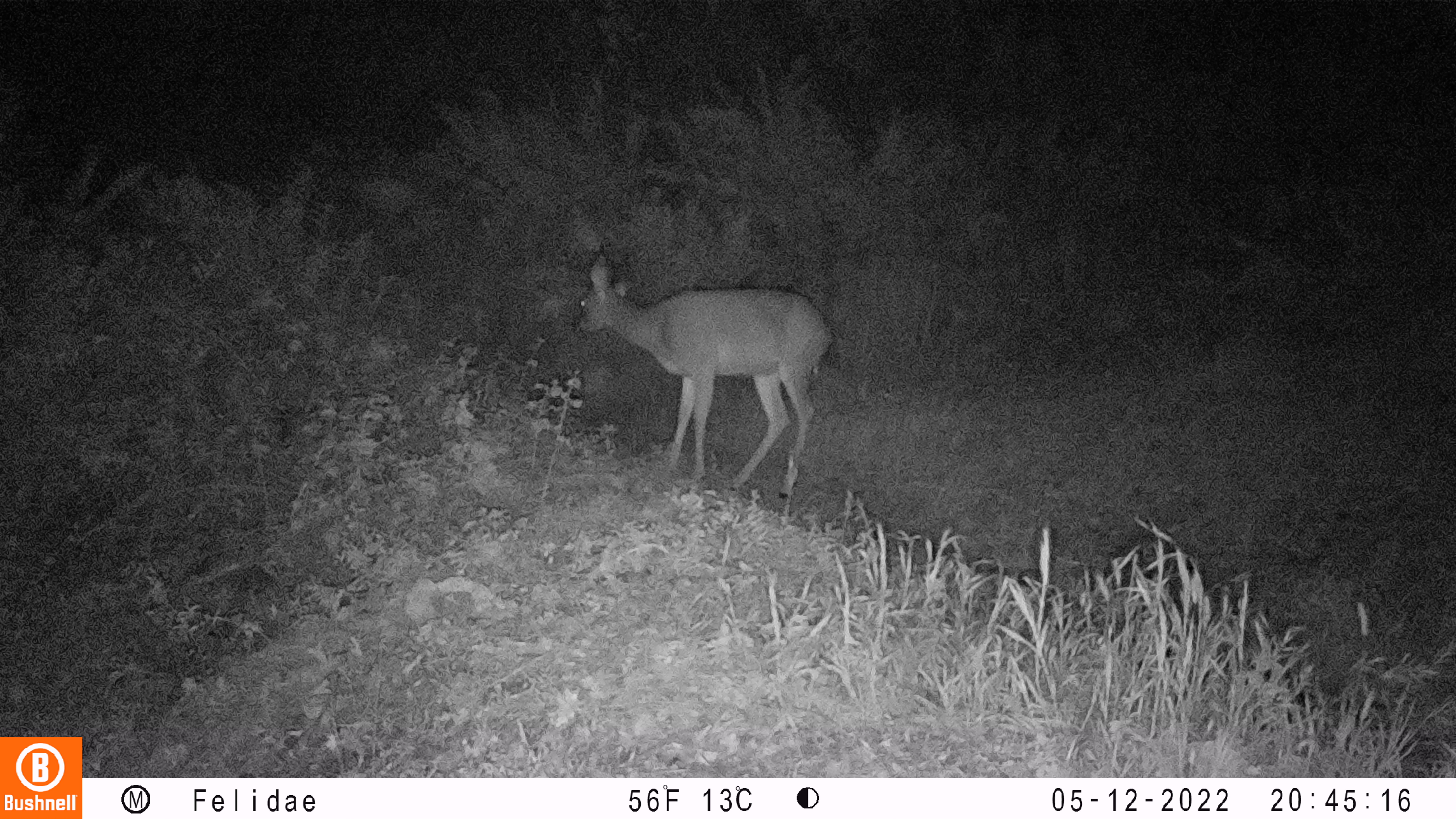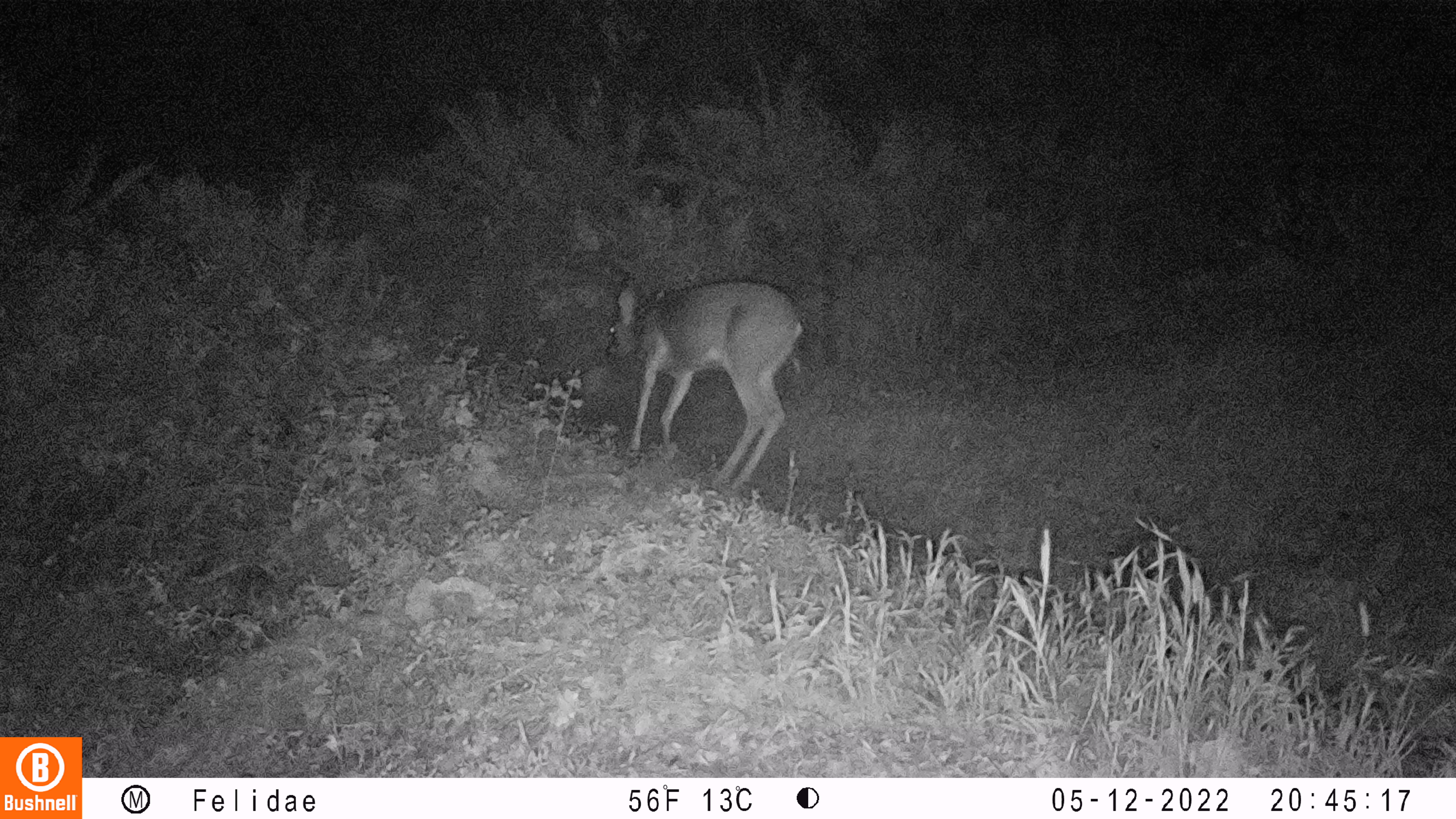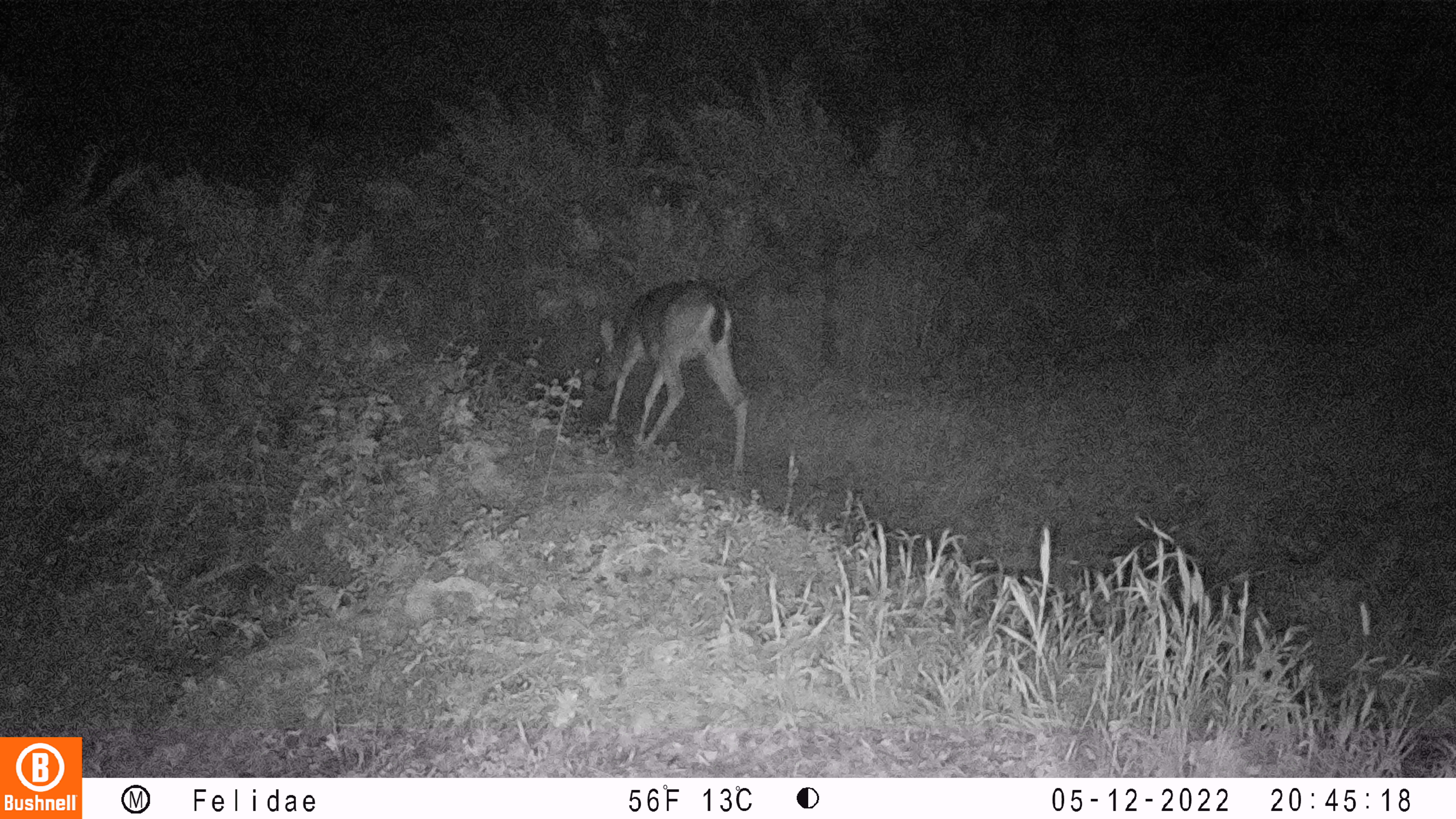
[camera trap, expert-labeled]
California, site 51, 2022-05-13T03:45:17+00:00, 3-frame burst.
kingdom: Animalia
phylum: Chordata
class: Mammalia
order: Artiodactyla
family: Cervidae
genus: Odocoileus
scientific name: Odocoileus hemionus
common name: mule deer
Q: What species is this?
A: Mule deer (Odocoileus hemionus).